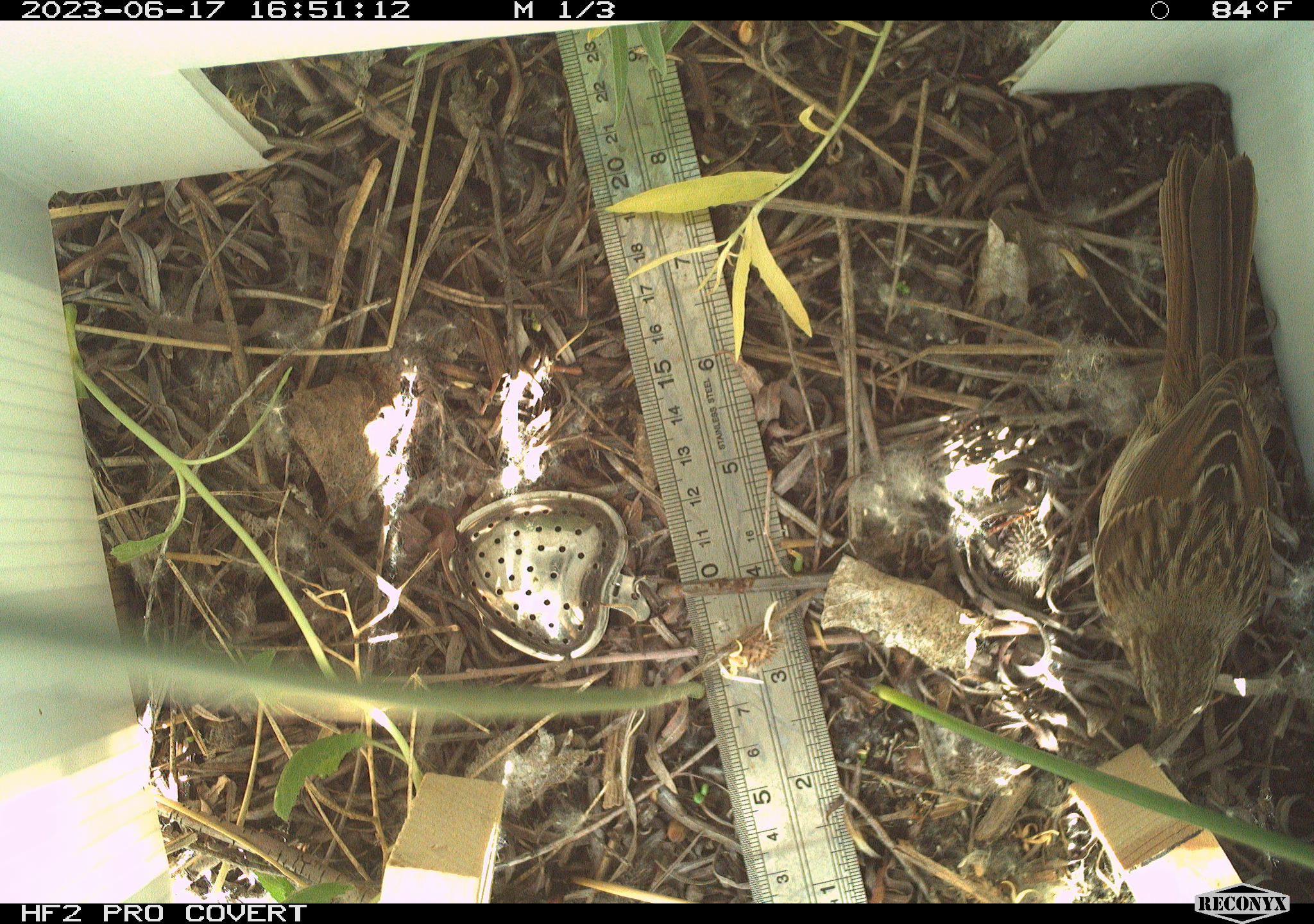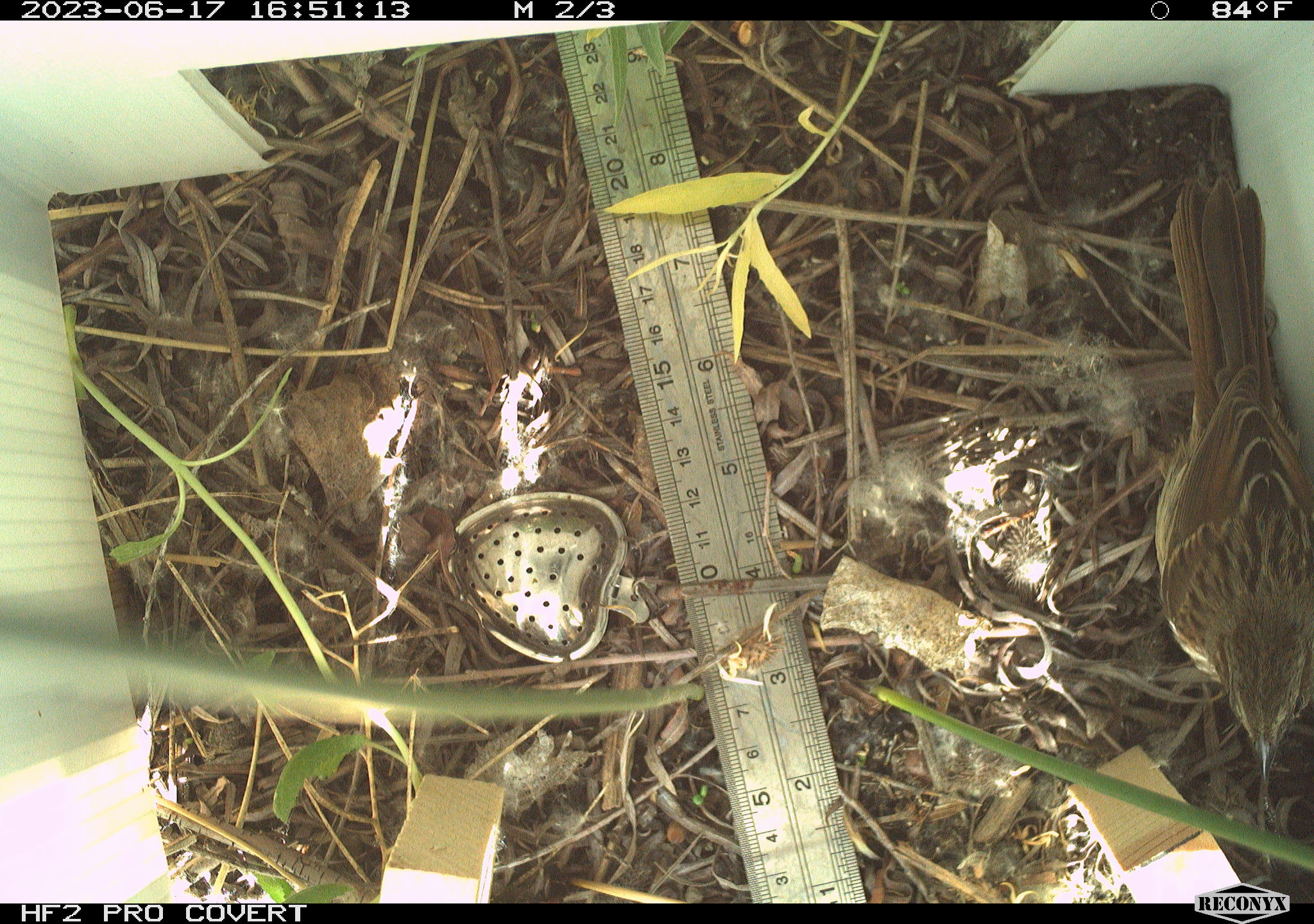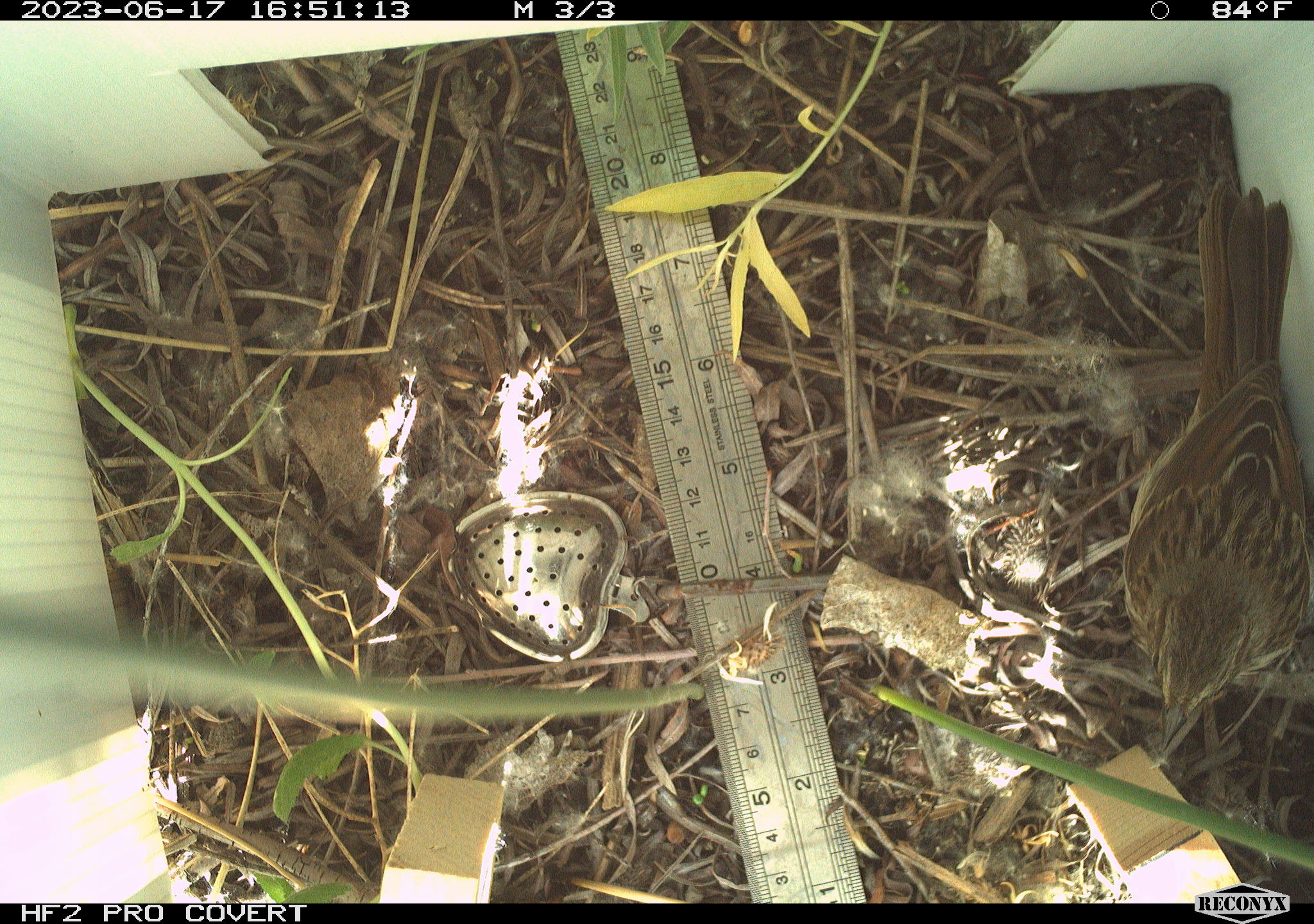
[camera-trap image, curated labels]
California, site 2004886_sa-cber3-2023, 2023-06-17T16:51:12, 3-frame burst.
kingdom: Animalia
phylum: Chordata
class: Aves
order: Passeriformes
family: Passerellidae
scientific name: Passerellidae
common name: new world sparrows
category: passerellidae family